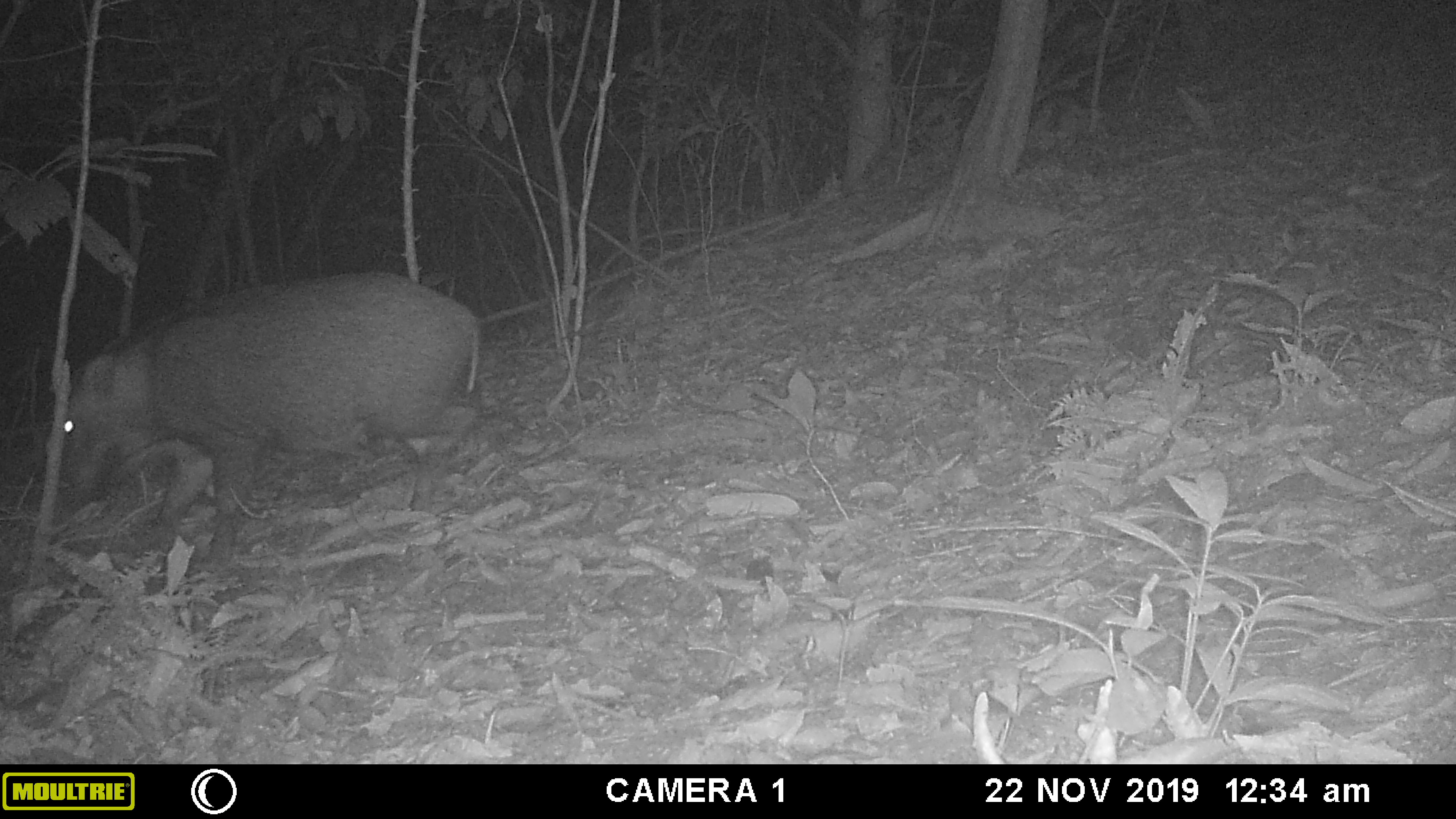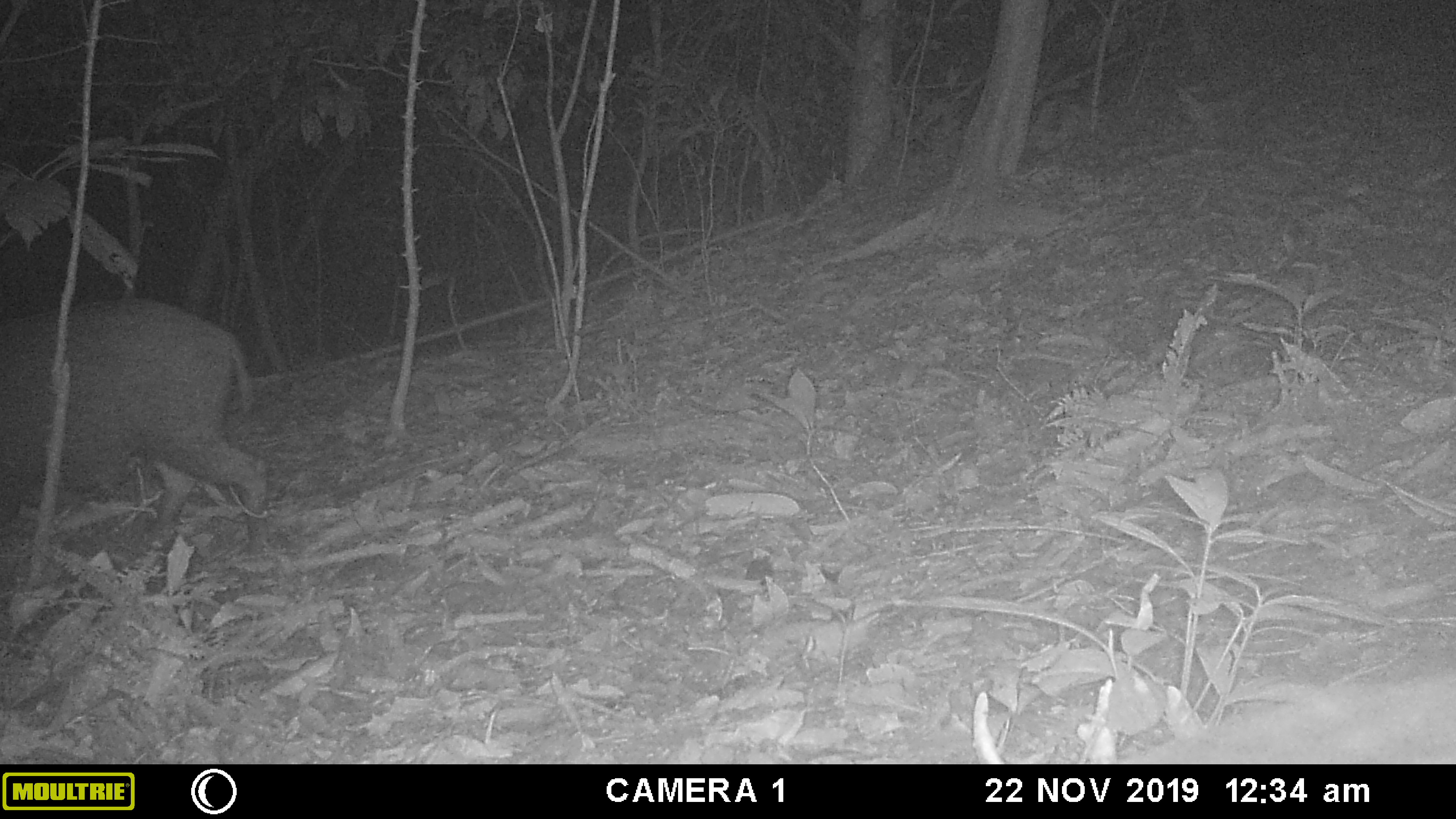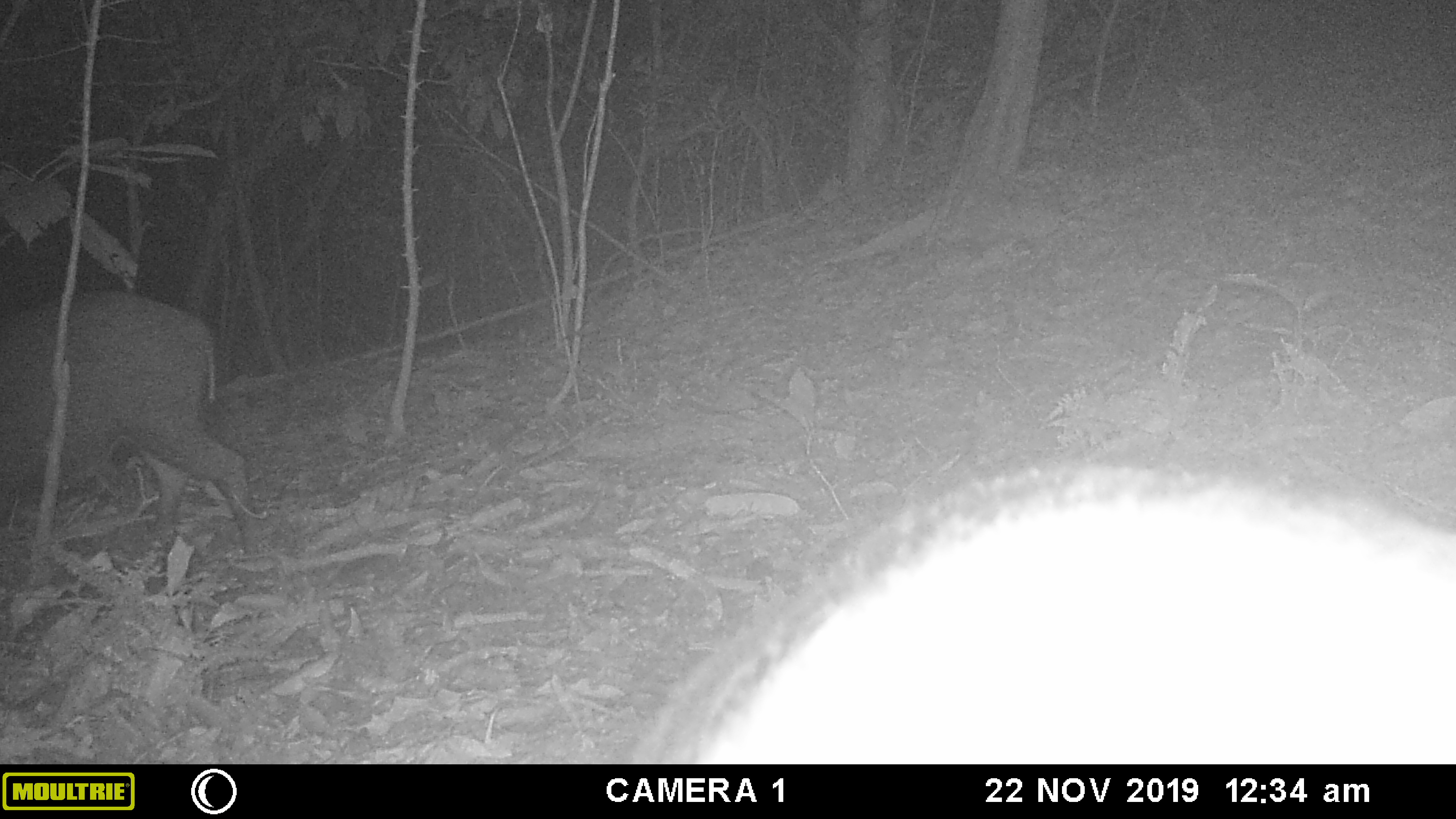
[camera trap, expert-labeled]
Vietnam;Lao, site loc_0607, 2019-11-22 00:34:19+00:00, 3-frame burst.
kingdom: Animalia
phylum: Chordata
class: Mammalia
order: Artiodactyla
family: Suidae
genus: Sus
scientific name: Sus scrofa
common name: eurasian wild pig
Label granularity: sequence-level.